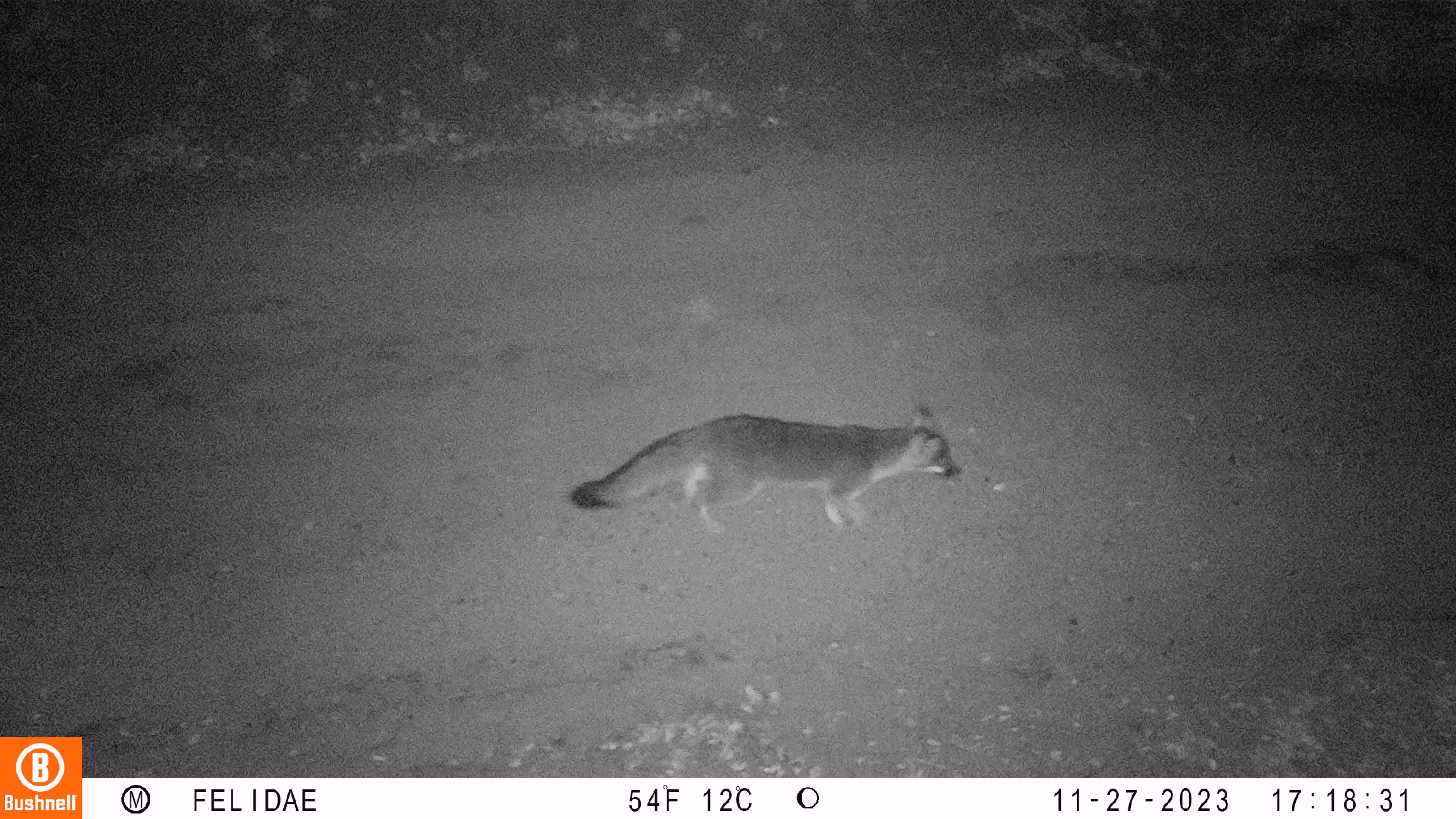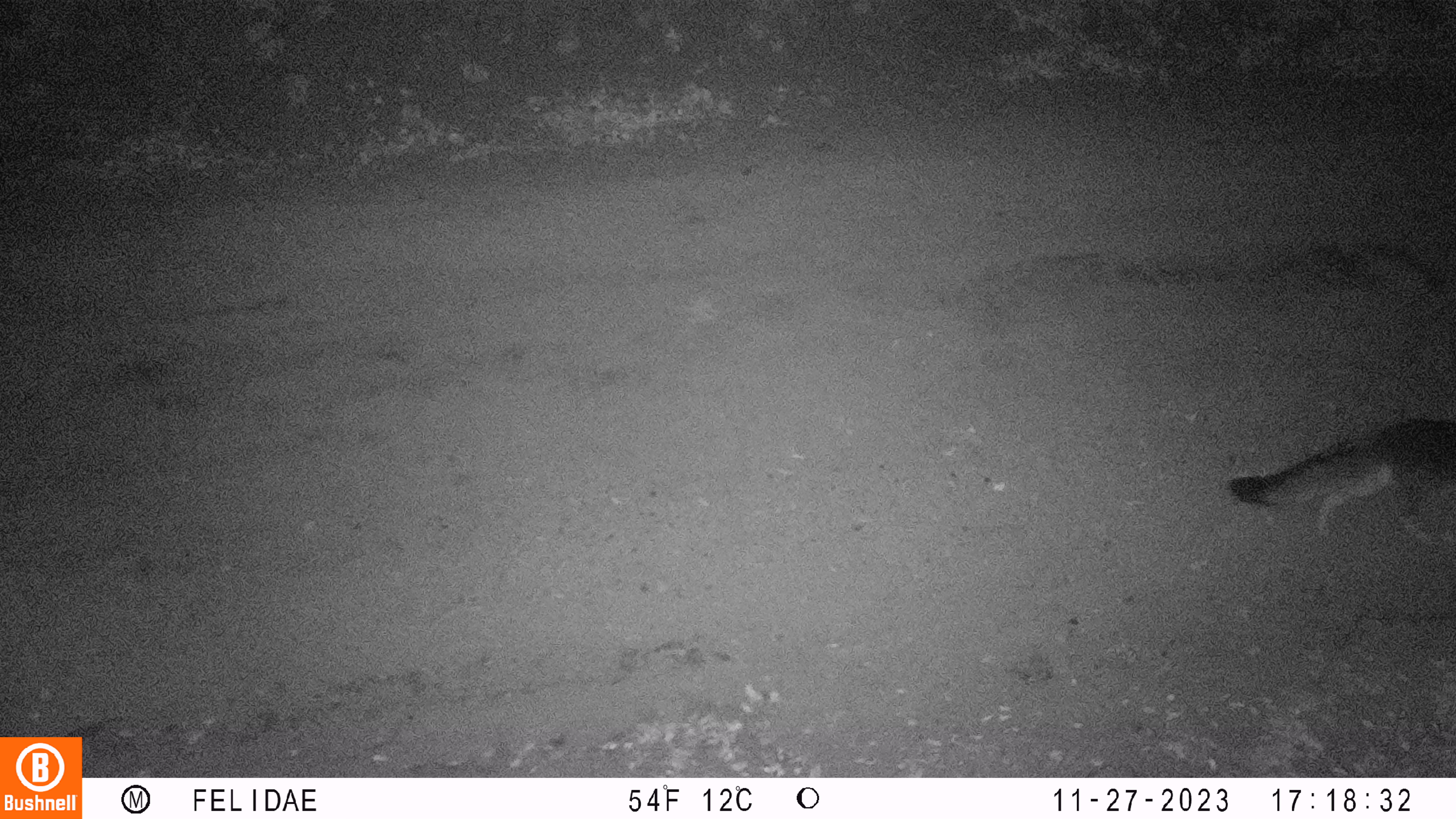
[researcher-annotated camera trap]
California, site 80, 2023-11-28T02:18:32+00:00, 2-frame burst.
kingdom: Animalia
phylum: Chordata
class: Mammalia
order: Carnivora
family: Canidae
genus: Urocyon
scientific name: Urocyon cinereoargenteus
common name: gray fox